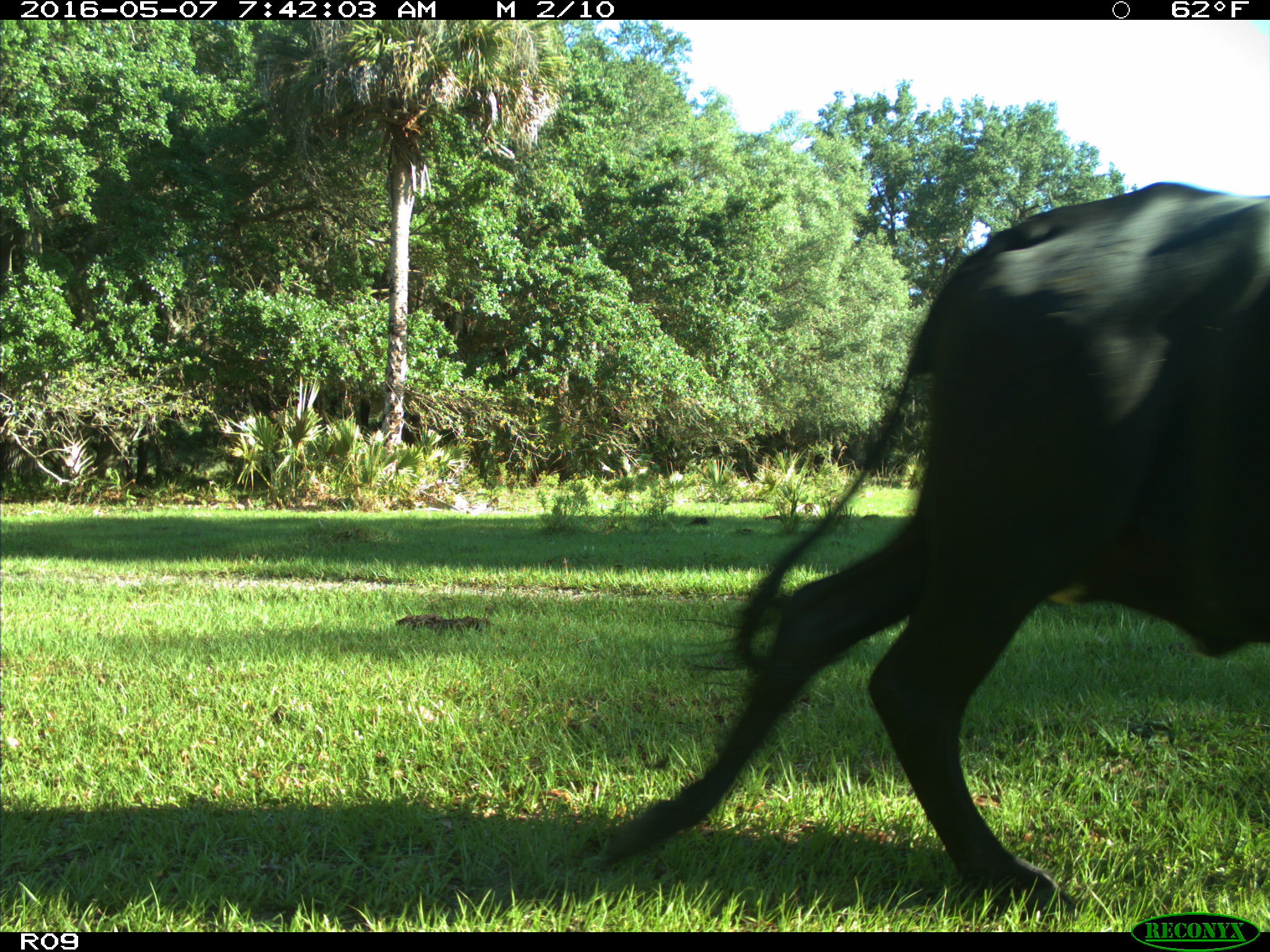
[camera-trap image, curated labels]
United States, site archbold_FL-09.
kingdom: Animalia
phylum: Chordata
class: Mammalia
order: Artiodactyla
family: Bovidae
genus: Bos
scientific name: Bos taurus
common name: domestic cow